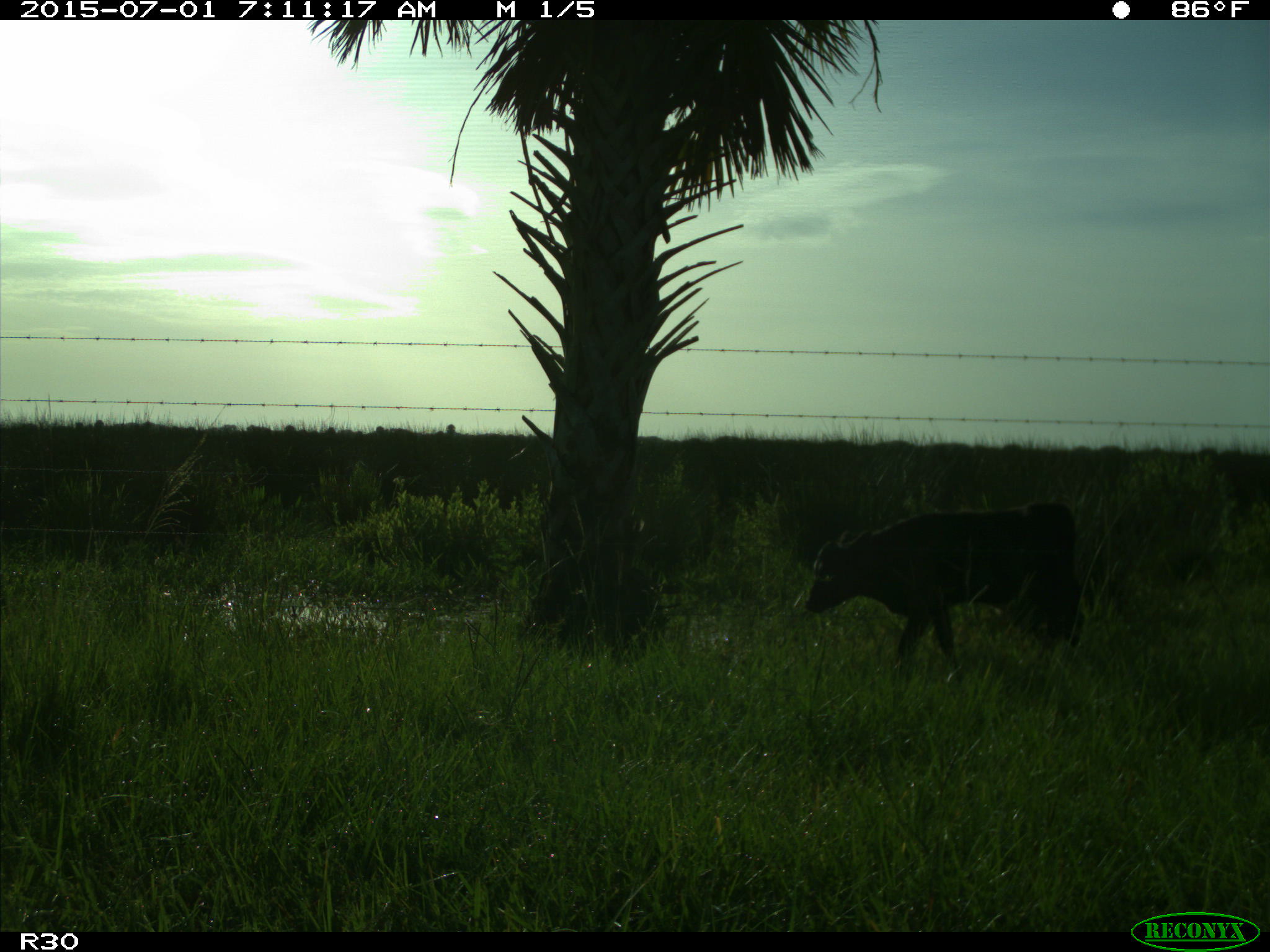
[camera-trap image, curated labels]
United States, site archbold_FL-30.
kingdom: Animalia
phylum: Chordata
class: Mammalia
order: Artiodactyla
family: Bovidae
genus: Bos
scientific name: Bos taurus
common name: domestic cow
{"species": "Bos taurus (domestic cow)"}